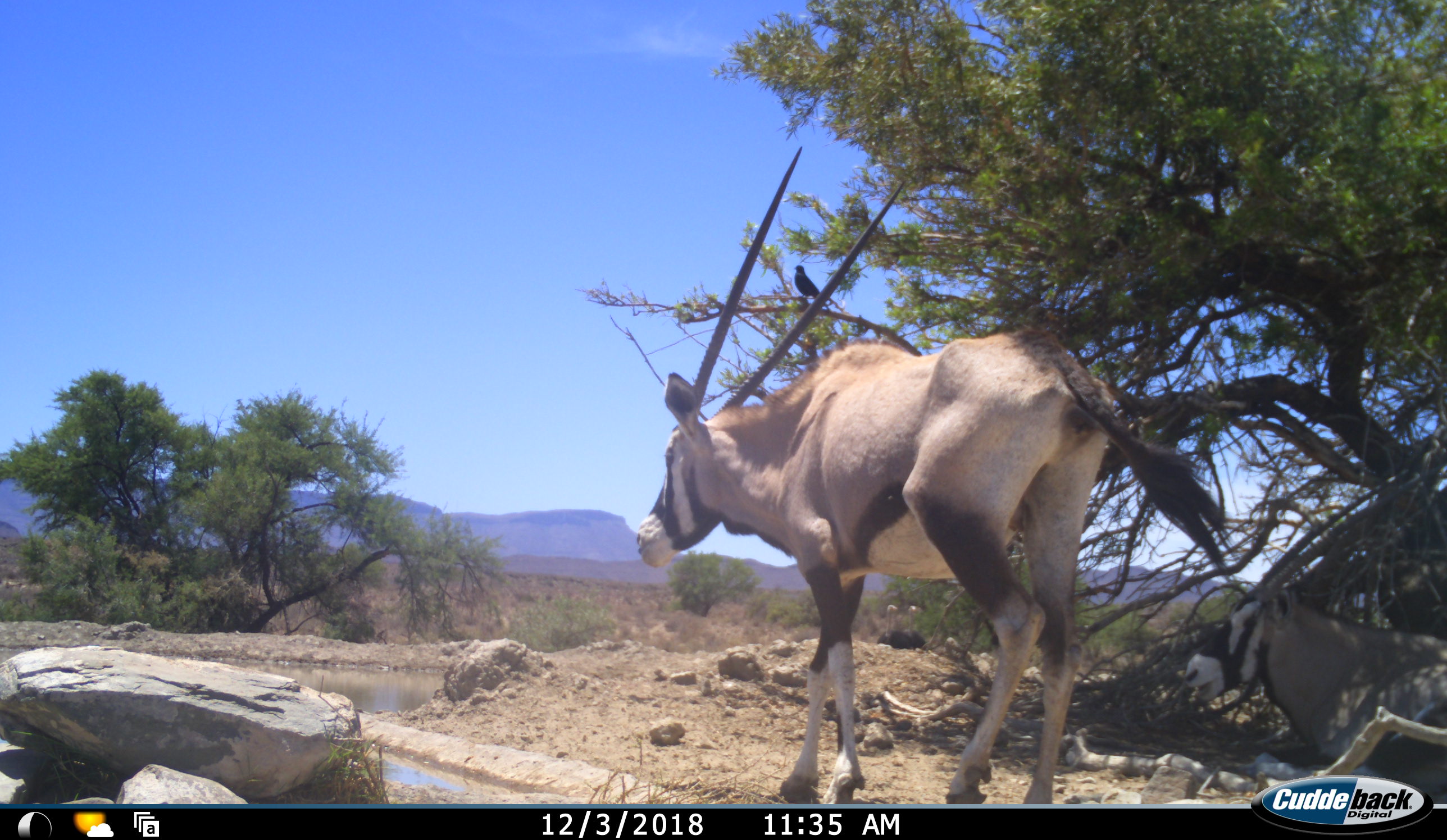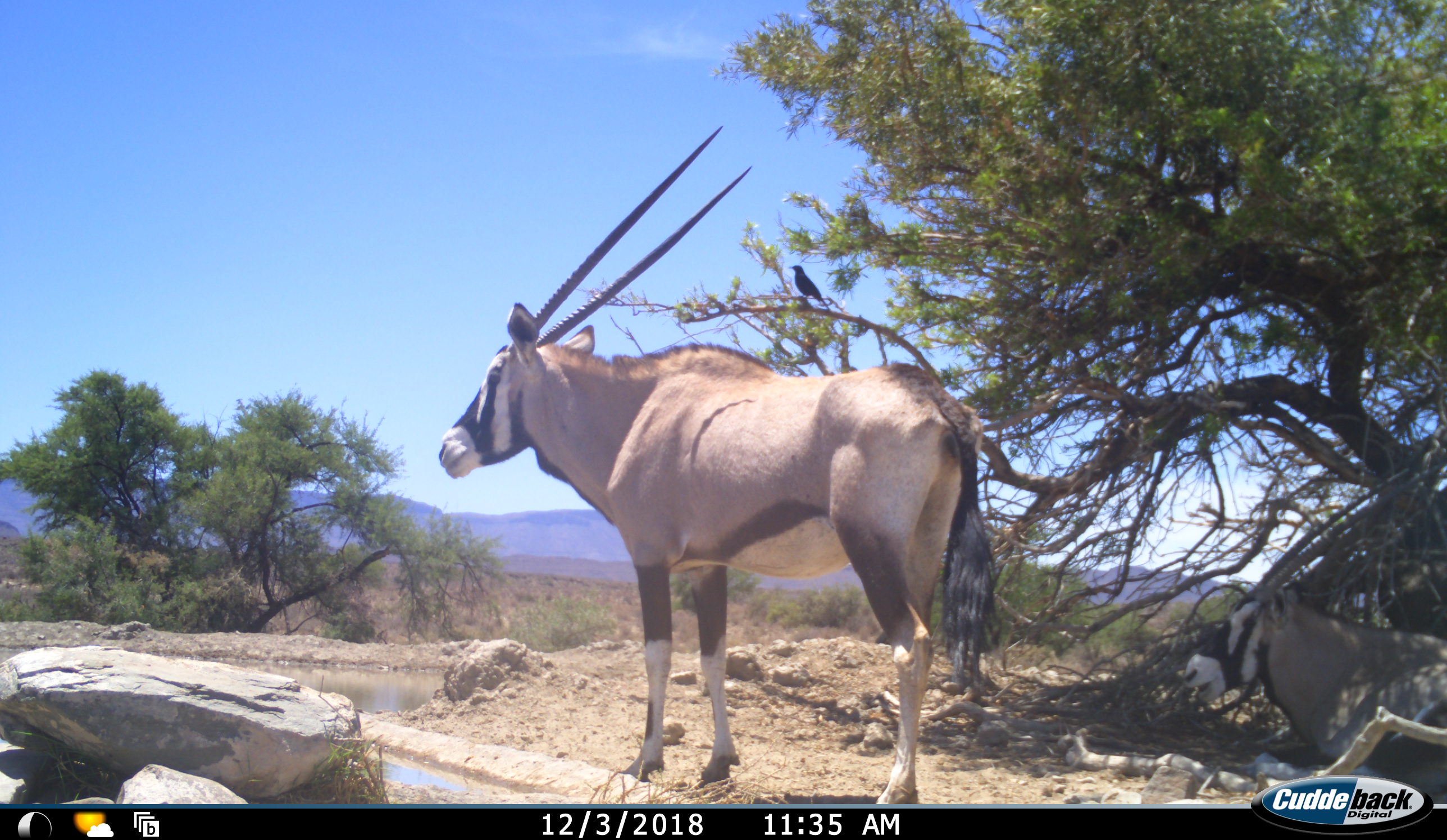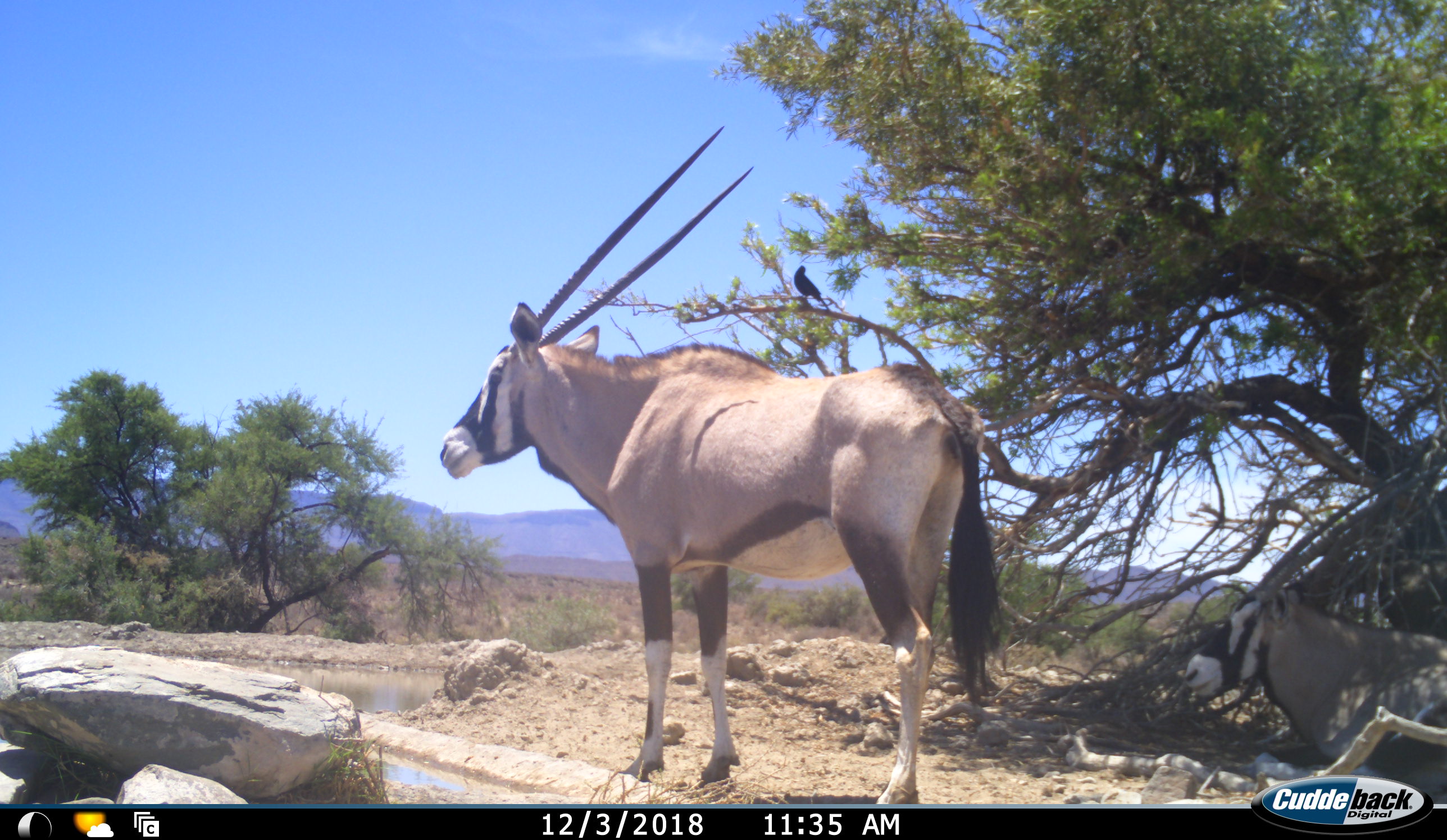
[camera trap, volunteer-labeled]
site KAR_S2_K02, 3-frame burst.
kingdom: Animalia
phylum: Chordata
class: Mammalia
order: Artiodactyla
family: Bovidae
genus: Oryx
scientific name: Oryx gazella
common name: gemsbok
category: oryx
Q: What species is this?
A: Oryx (gemsbok) (Oryx gazella).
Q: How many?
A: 1.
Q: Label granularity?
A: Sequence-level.